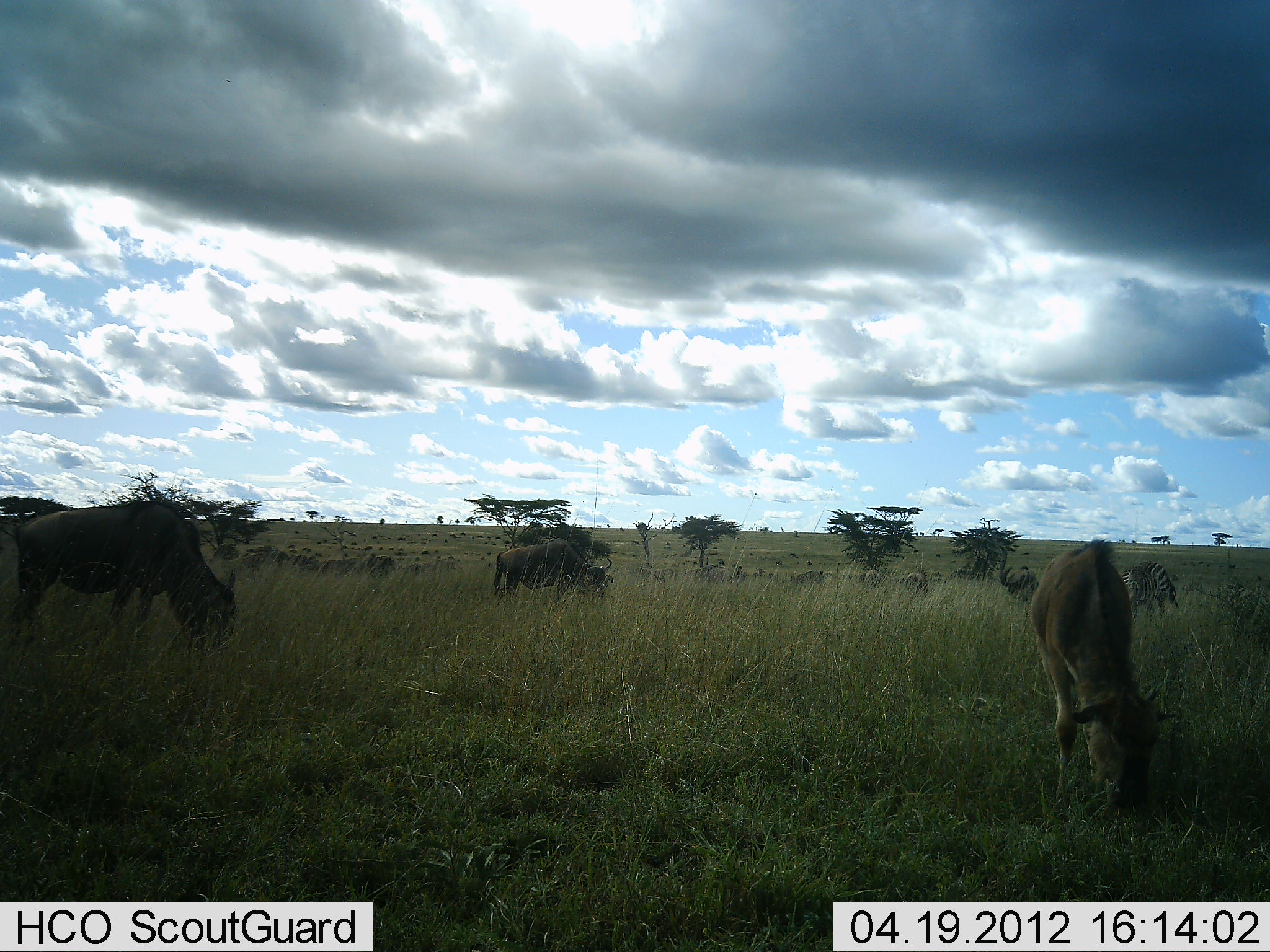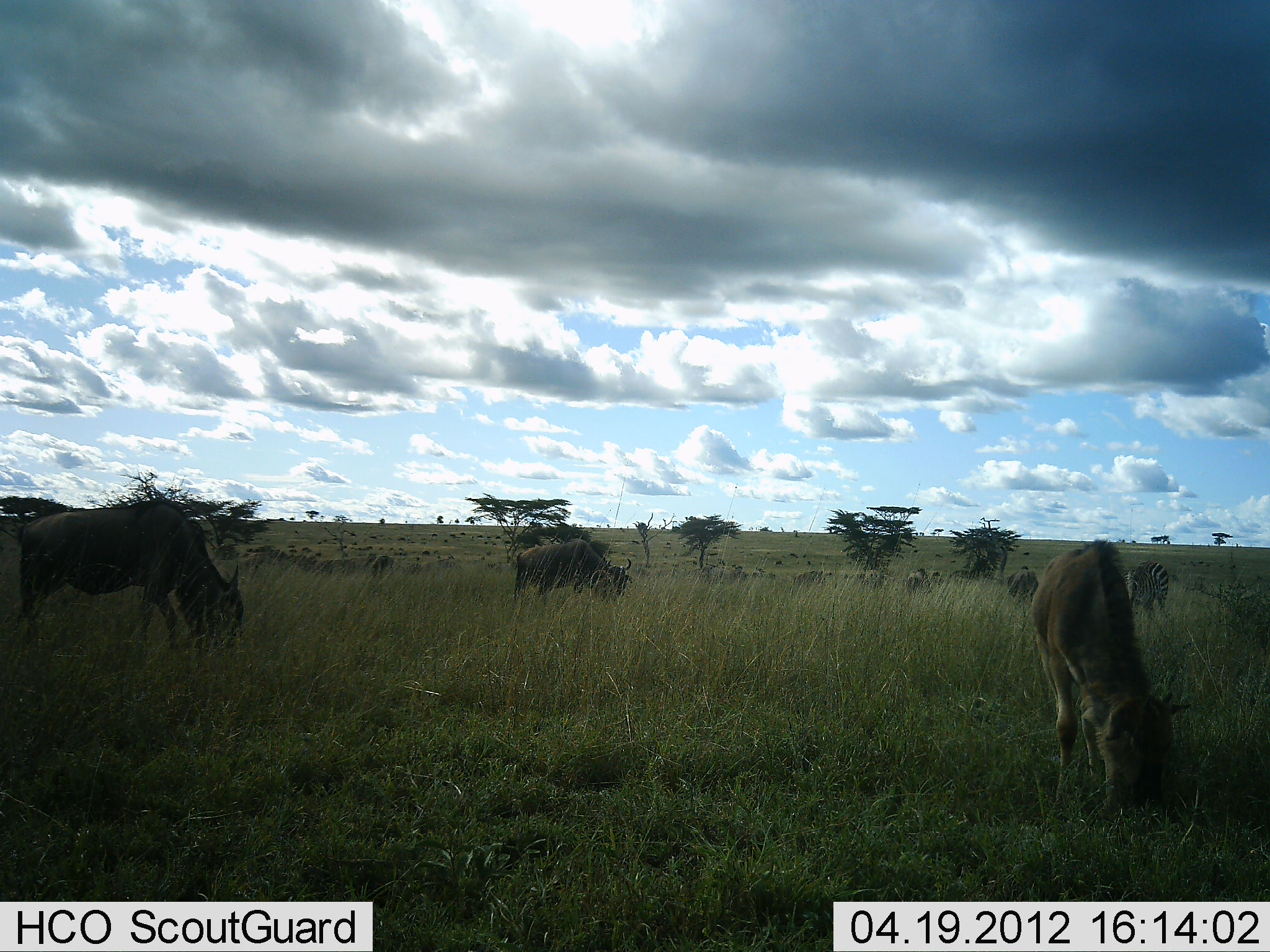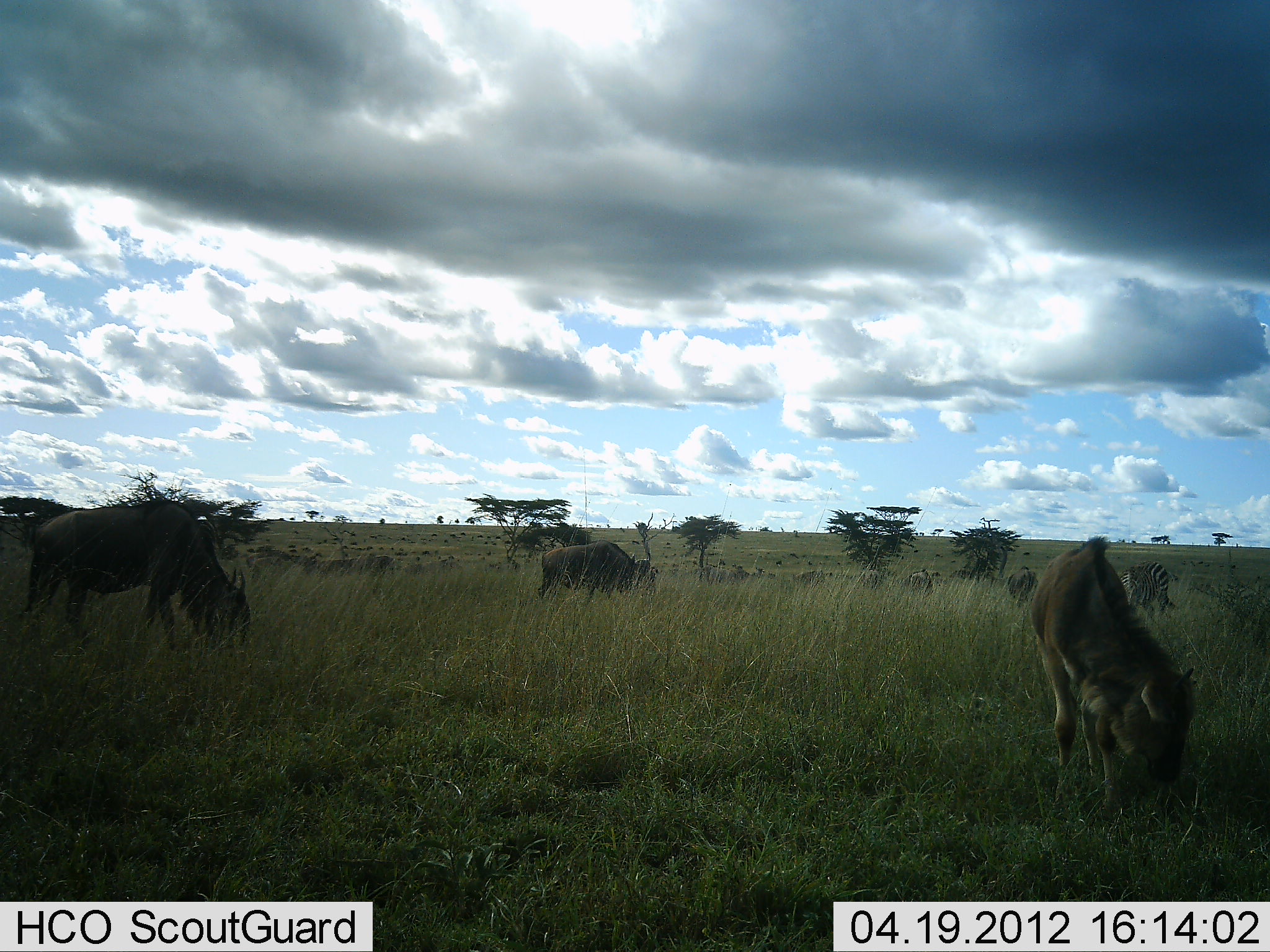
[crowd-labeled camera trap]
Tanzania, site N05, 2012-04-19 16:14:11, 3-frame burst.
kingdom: Animalia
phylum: Chordata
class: Mammalia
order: Artiodactyla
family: Bovidae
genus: Connochaetes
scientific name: Connochaetes taurinus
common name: blue wildebeest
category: wildebeest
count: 5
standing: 29%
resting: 0%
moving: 19%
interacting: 0%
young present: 38%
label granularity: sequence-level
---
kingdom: Animalia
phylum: Chordata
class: Mammalia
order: Perissodactyla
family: Equidae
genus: Equus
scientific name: Equus quagga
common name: plains zebra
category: zebra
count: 1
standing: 18%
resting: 0%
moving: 0%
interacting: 0%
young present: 0%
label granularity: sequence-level